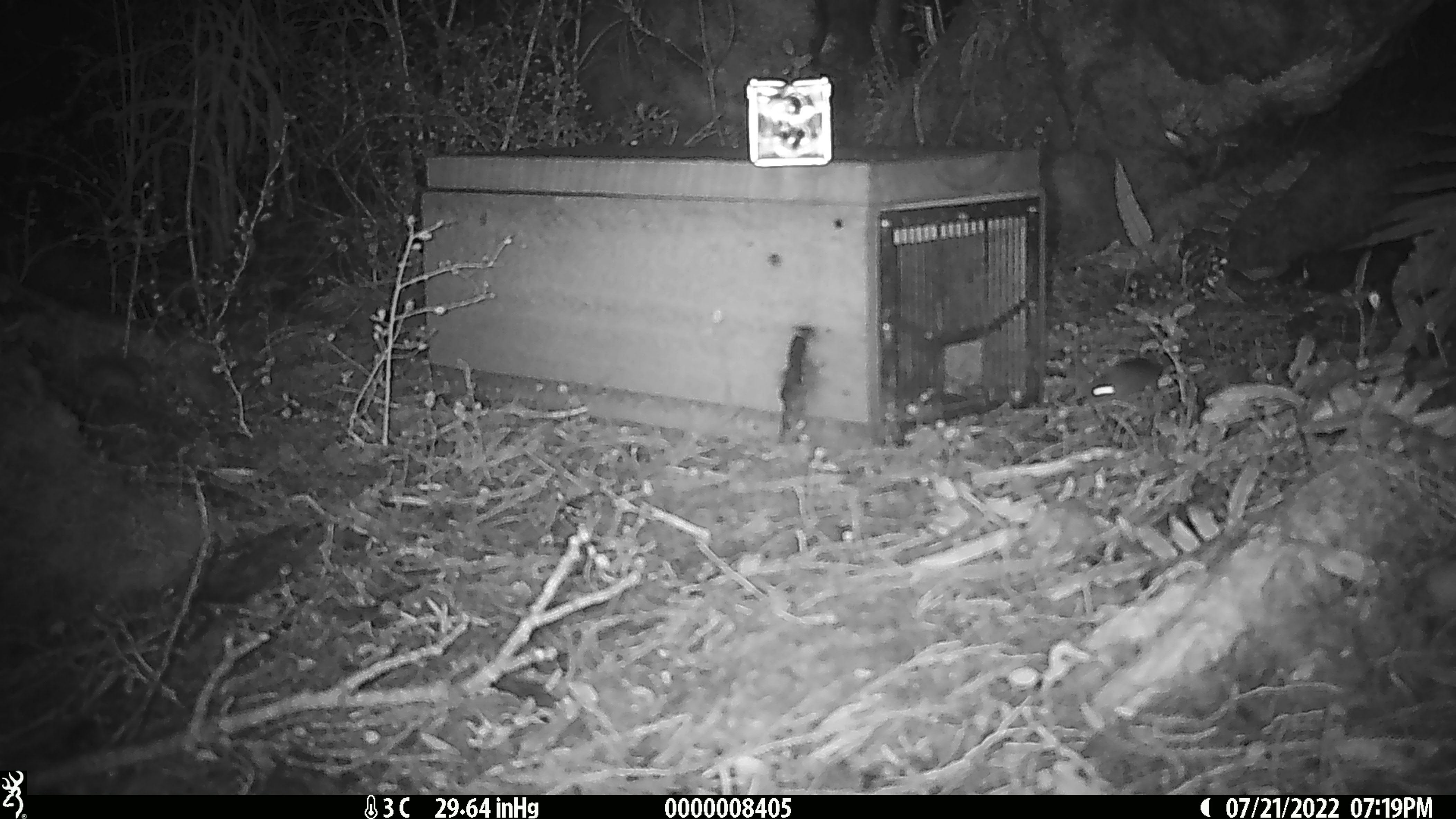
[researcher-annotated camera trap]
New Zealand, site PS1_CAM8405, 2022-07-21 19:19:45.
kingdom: Animalia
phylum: Chordata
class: Mammalia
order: Rodentia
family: Muridae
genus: Mus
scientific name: Mus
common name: mouse